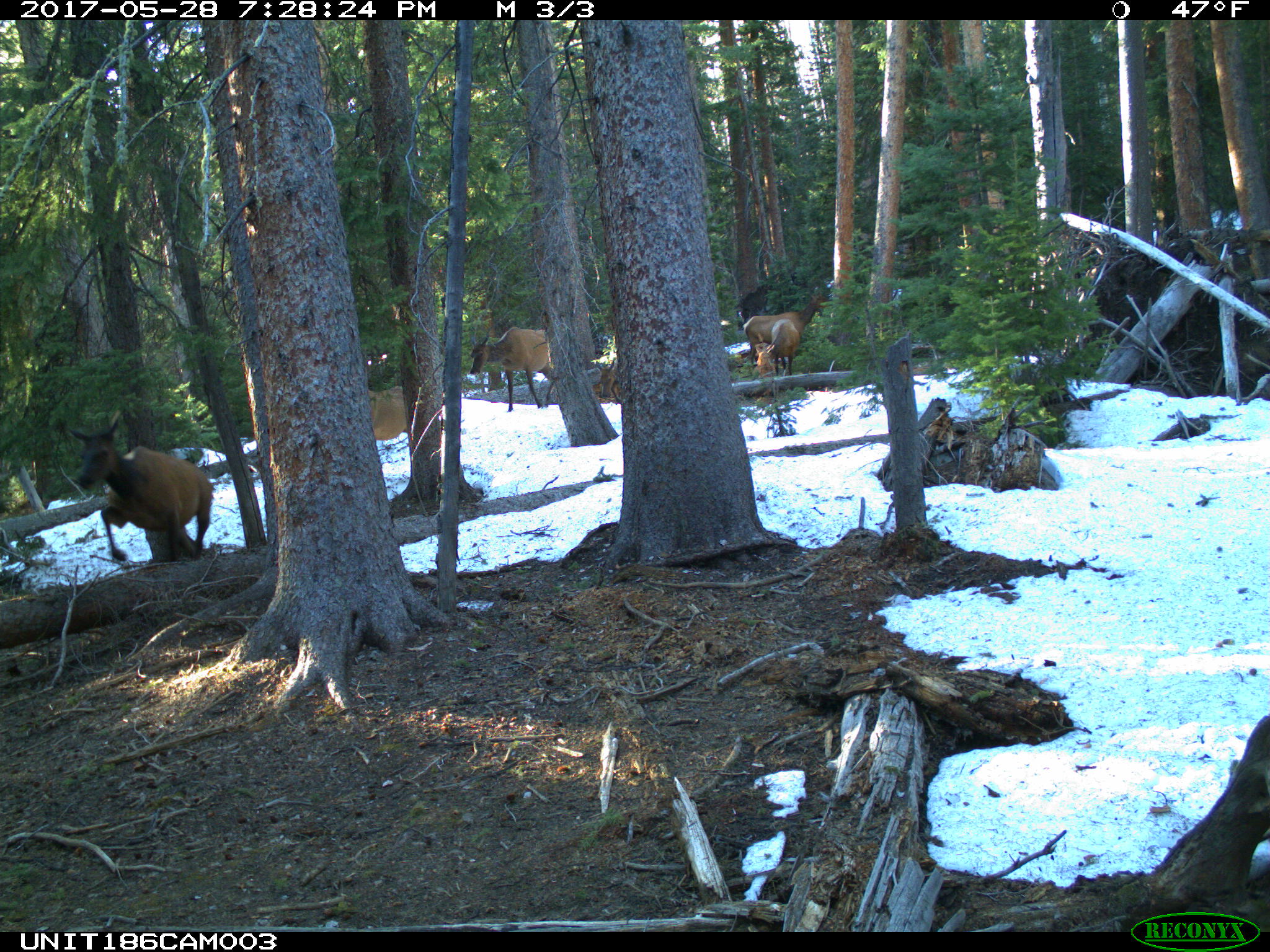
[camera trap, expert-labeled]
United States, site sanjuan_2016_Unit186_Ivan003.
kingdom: Animalia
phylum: Chordata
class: Mammalia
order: Artiodactyla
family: Cervidae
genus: Cervus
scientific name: Cervus elaphus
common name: red deer